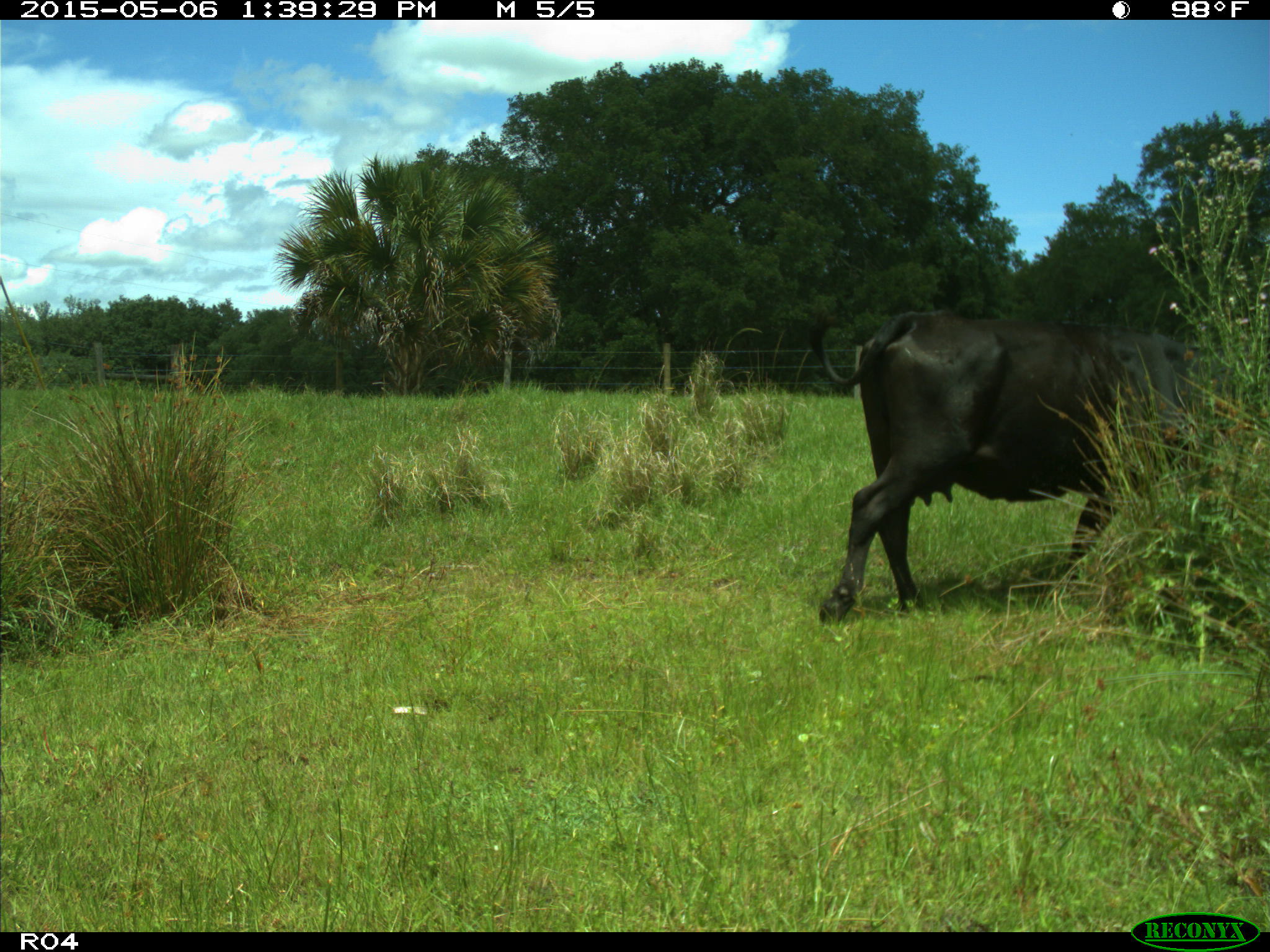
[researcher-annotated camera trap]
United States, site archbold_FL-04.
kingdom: Animalia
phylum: Chordata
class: Mammalia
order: Artiodactyla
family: Bovidae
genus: Bos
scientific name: Bos taurus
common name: domestic cow